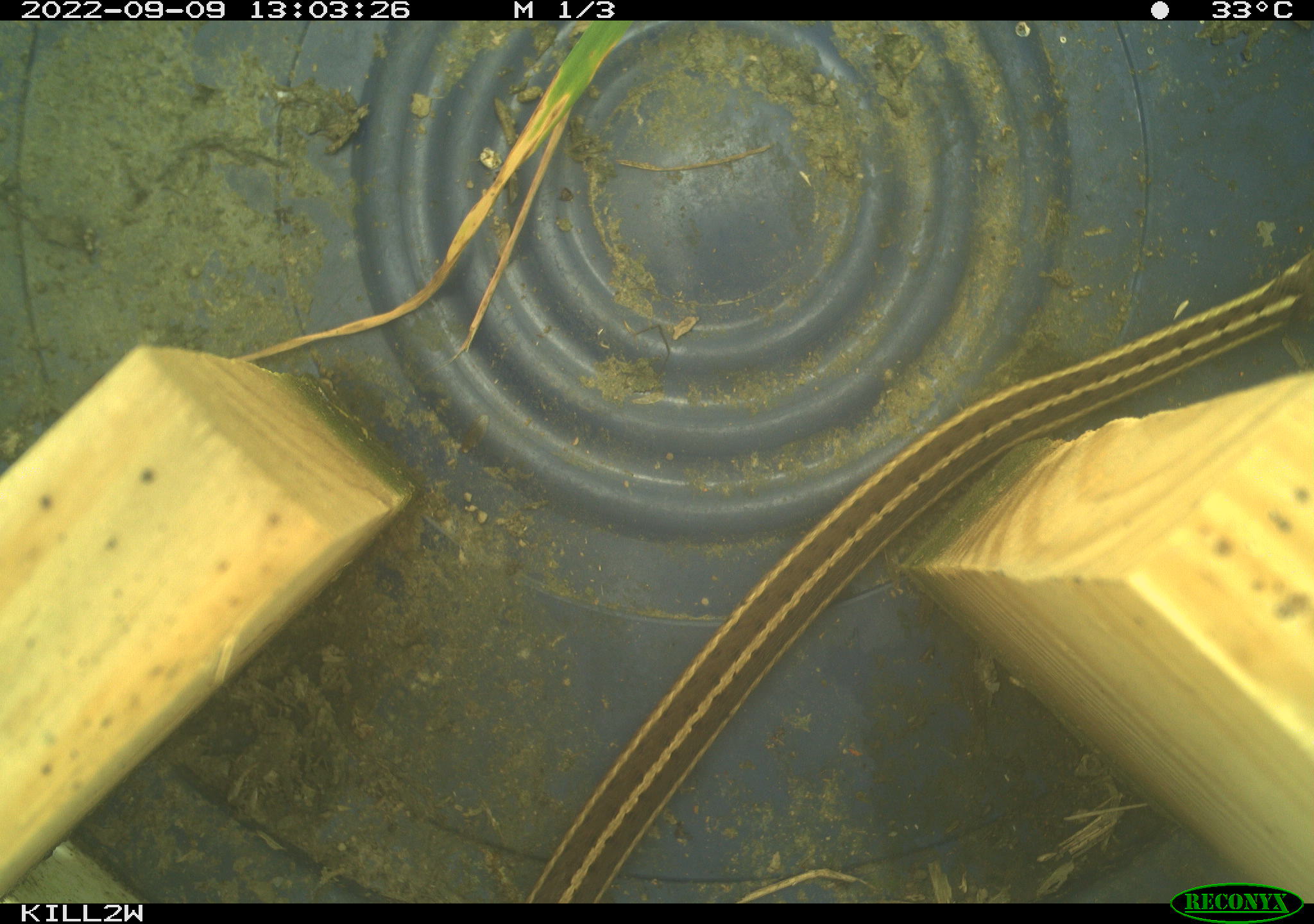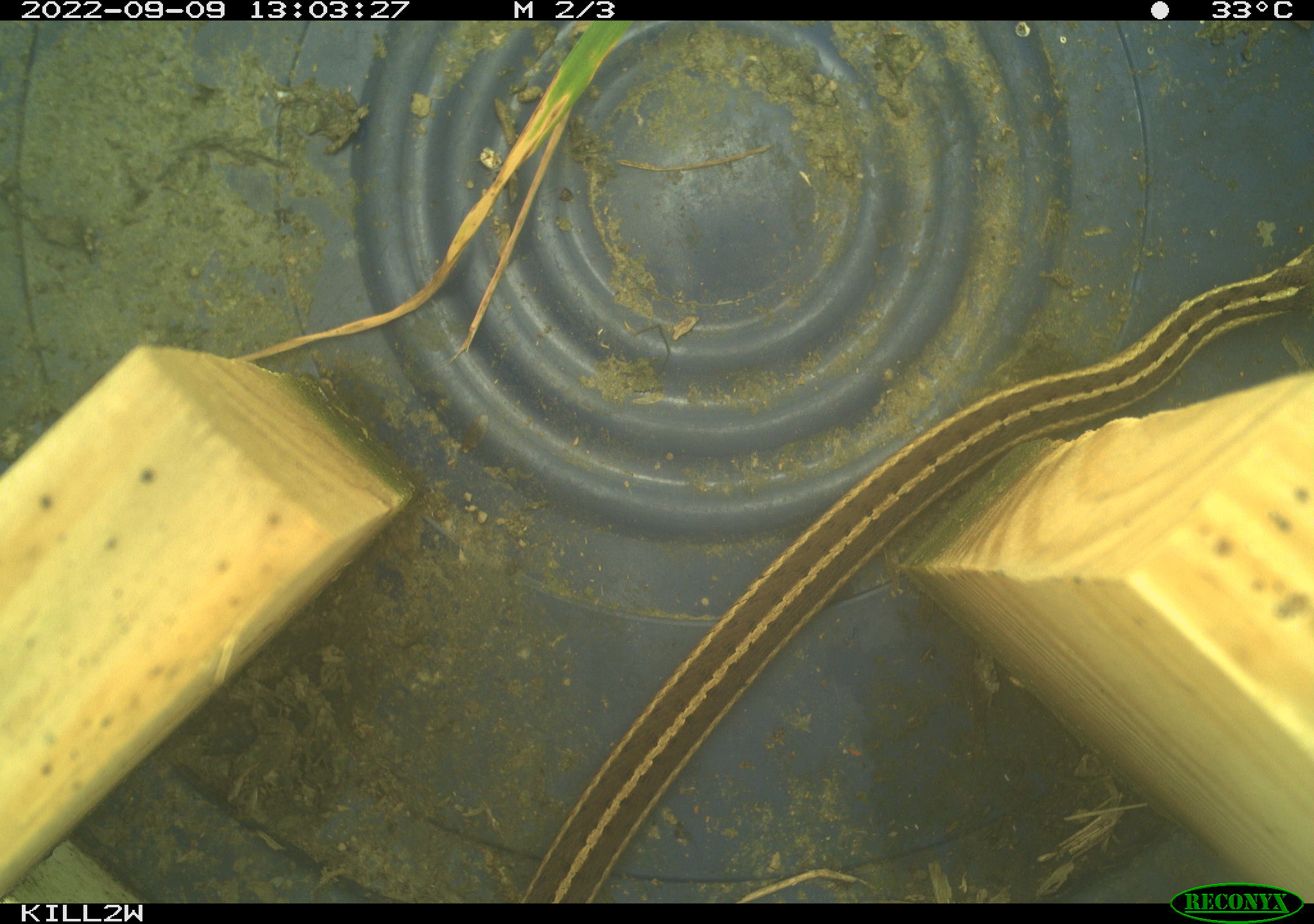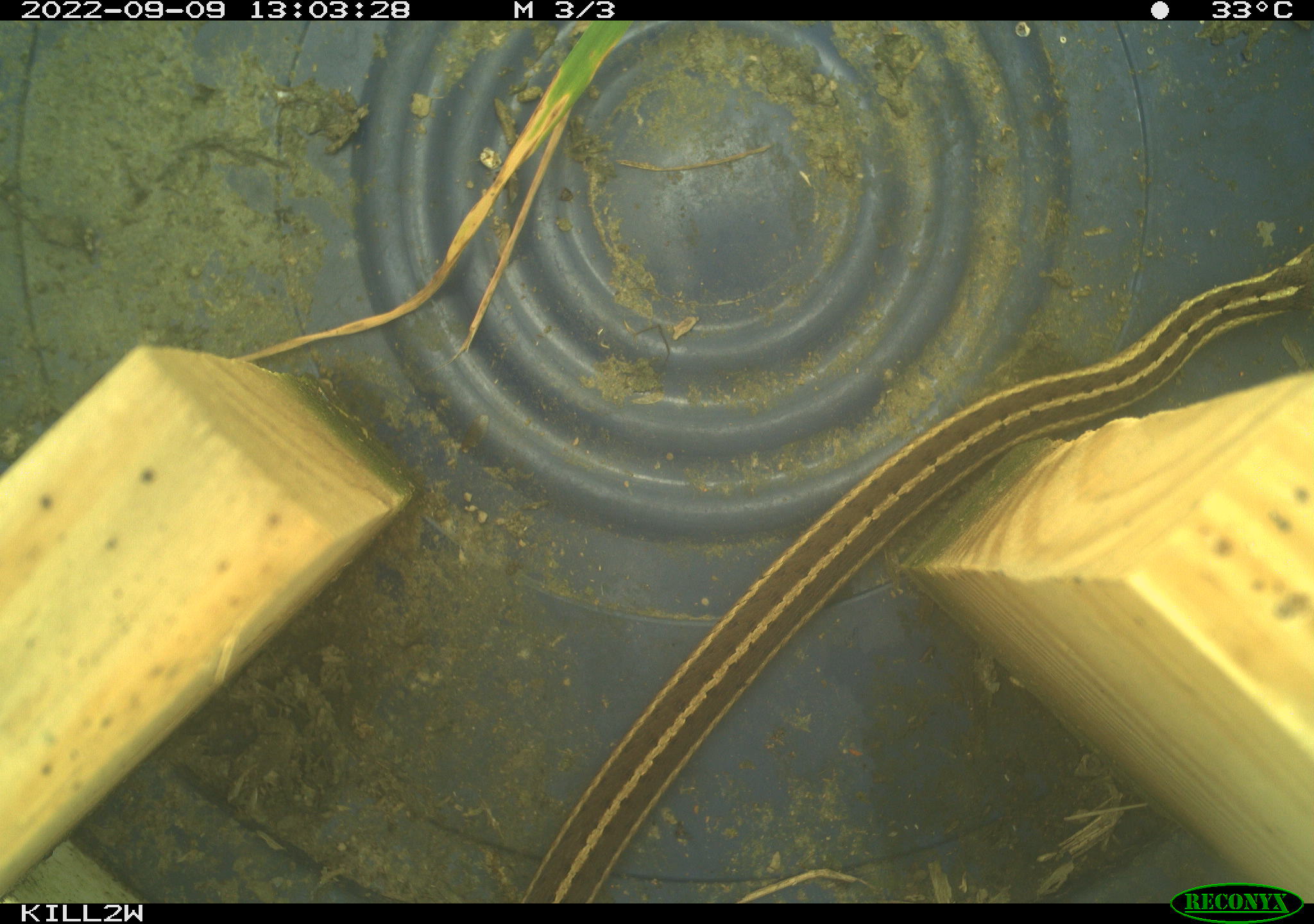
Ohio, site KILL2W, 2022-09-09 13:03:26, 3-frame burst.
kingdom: Animalia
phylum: Chordata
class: Reptilia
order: Squamata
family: Colubridae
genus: Thamnophis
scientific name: Thamnophis sirtalis sirtalis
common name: eastern gartersnake